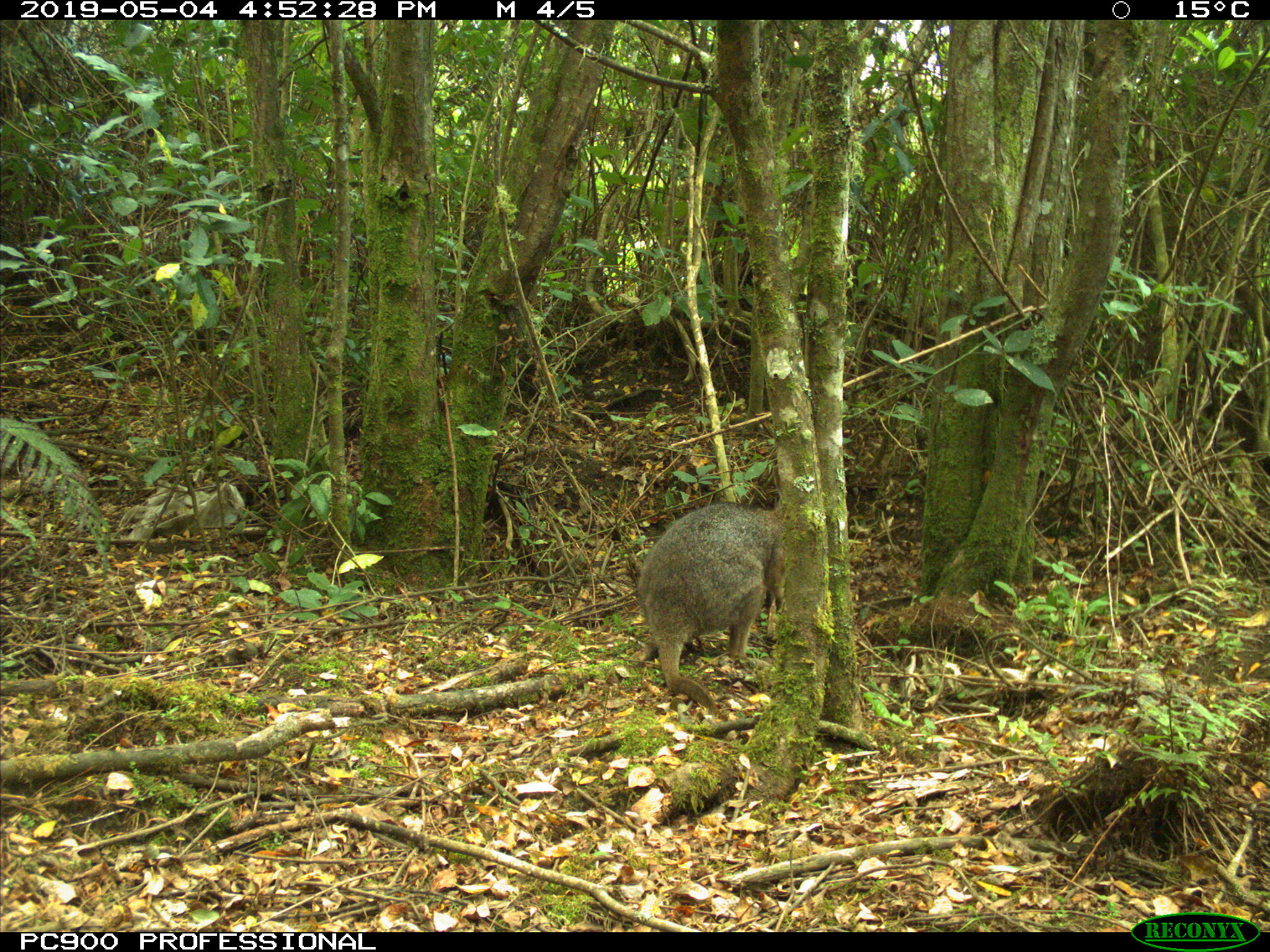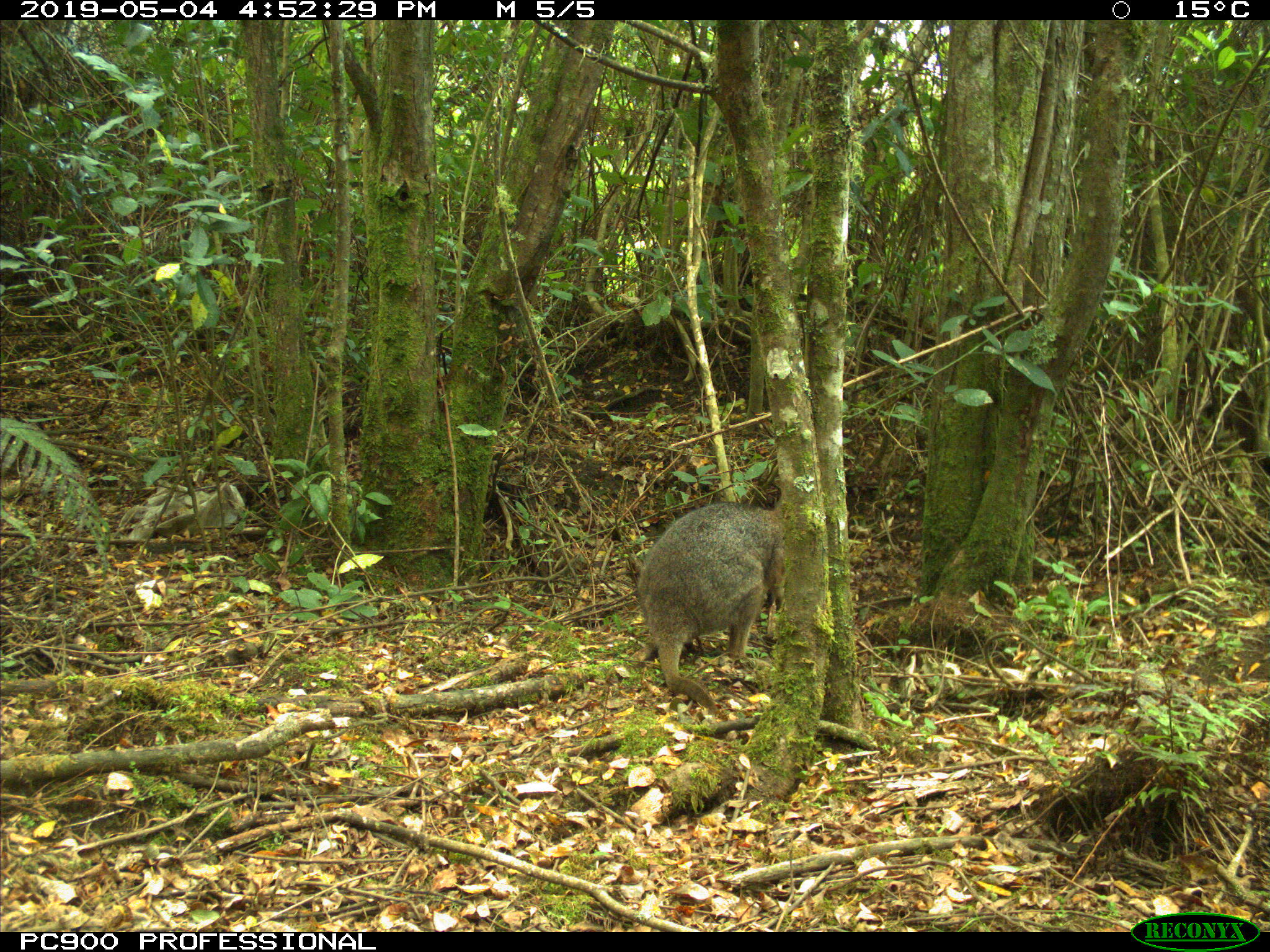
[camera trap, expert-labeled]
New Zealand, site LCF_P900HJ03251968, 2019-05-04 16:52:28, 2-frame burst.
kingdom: Animalia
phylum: Chordata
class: Mammalia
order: Diprotodontia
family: Macropodidae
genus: Notamacropus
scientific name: Notamacropus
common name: wallaby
Wallaby (Notamacropus).